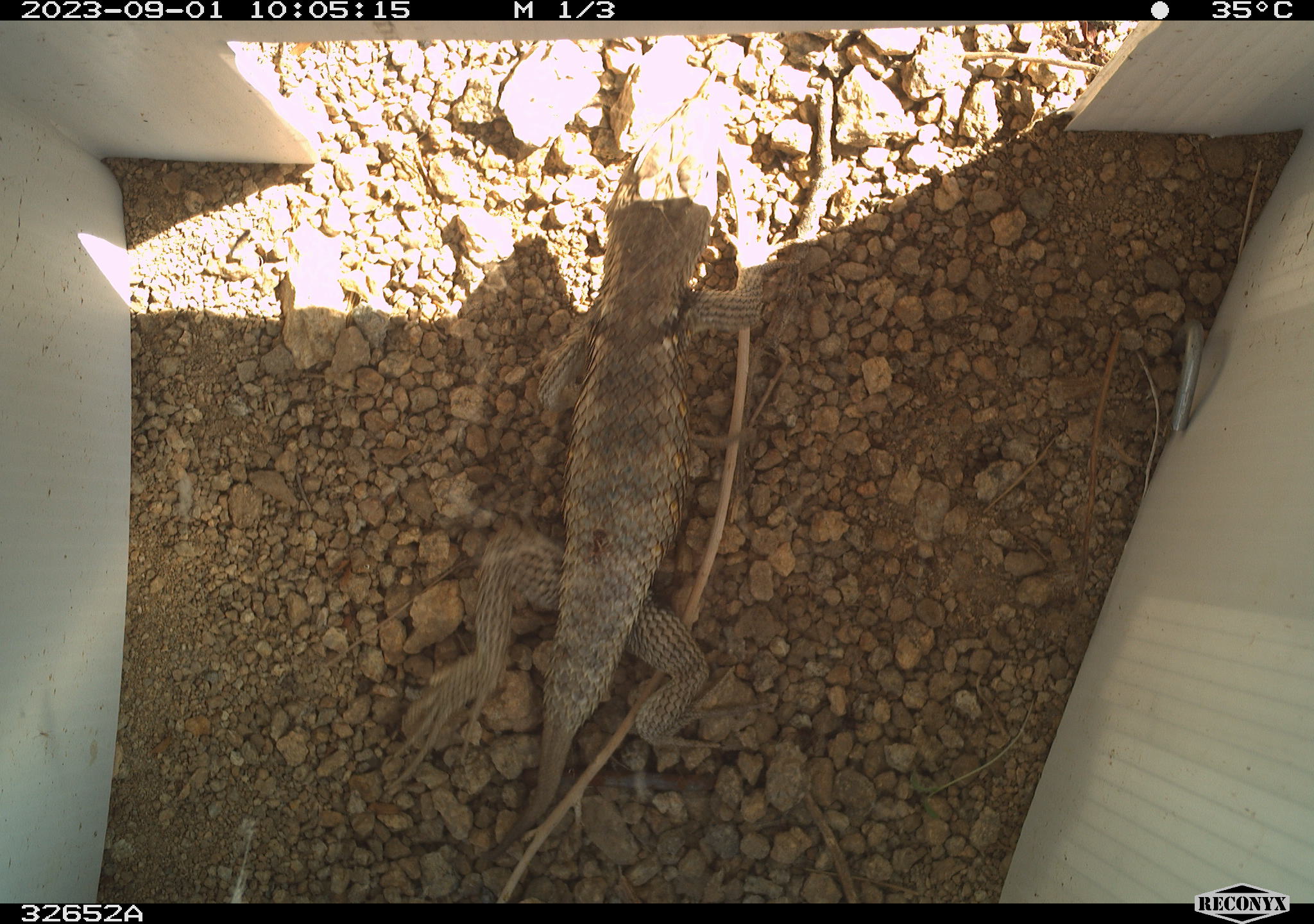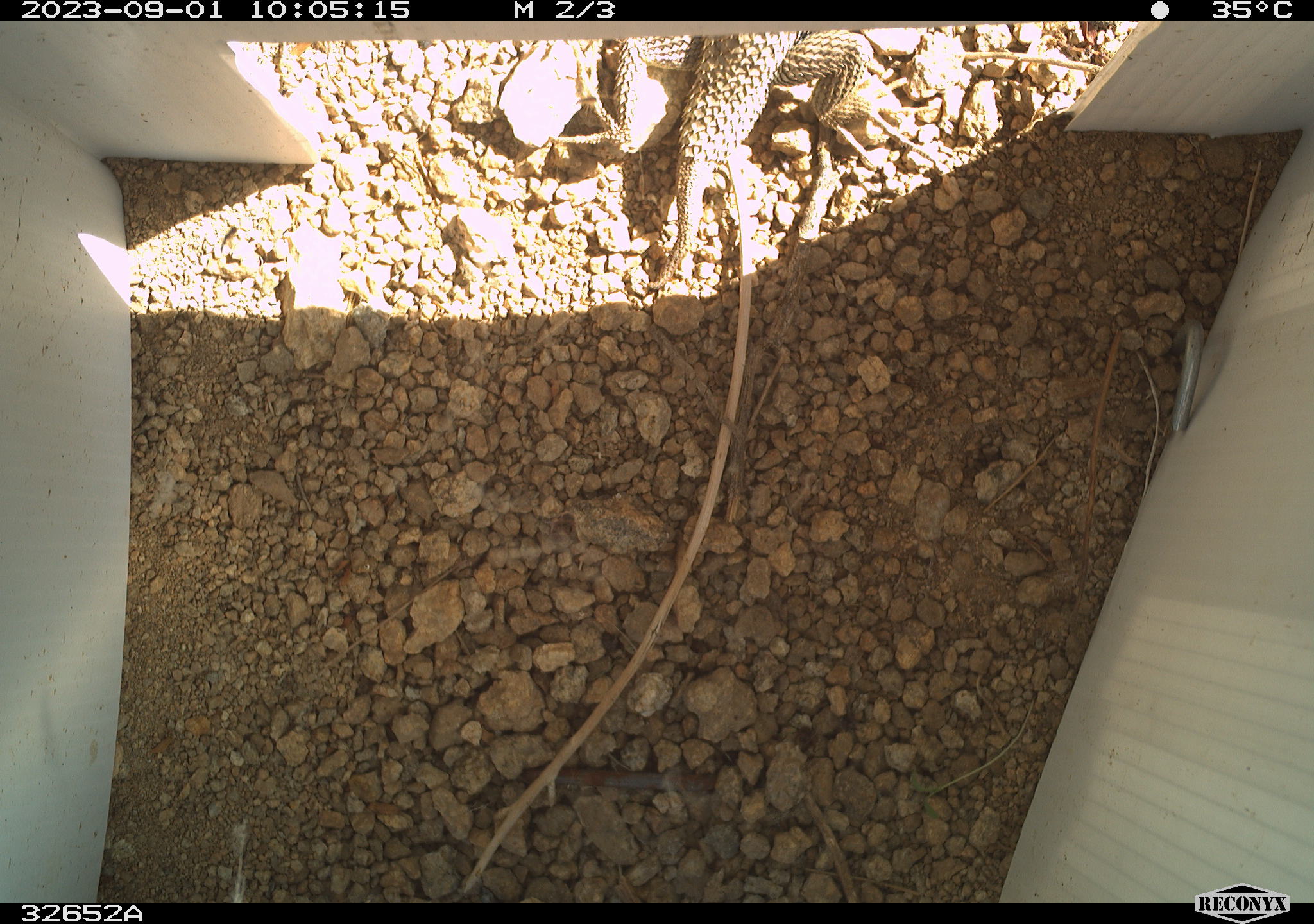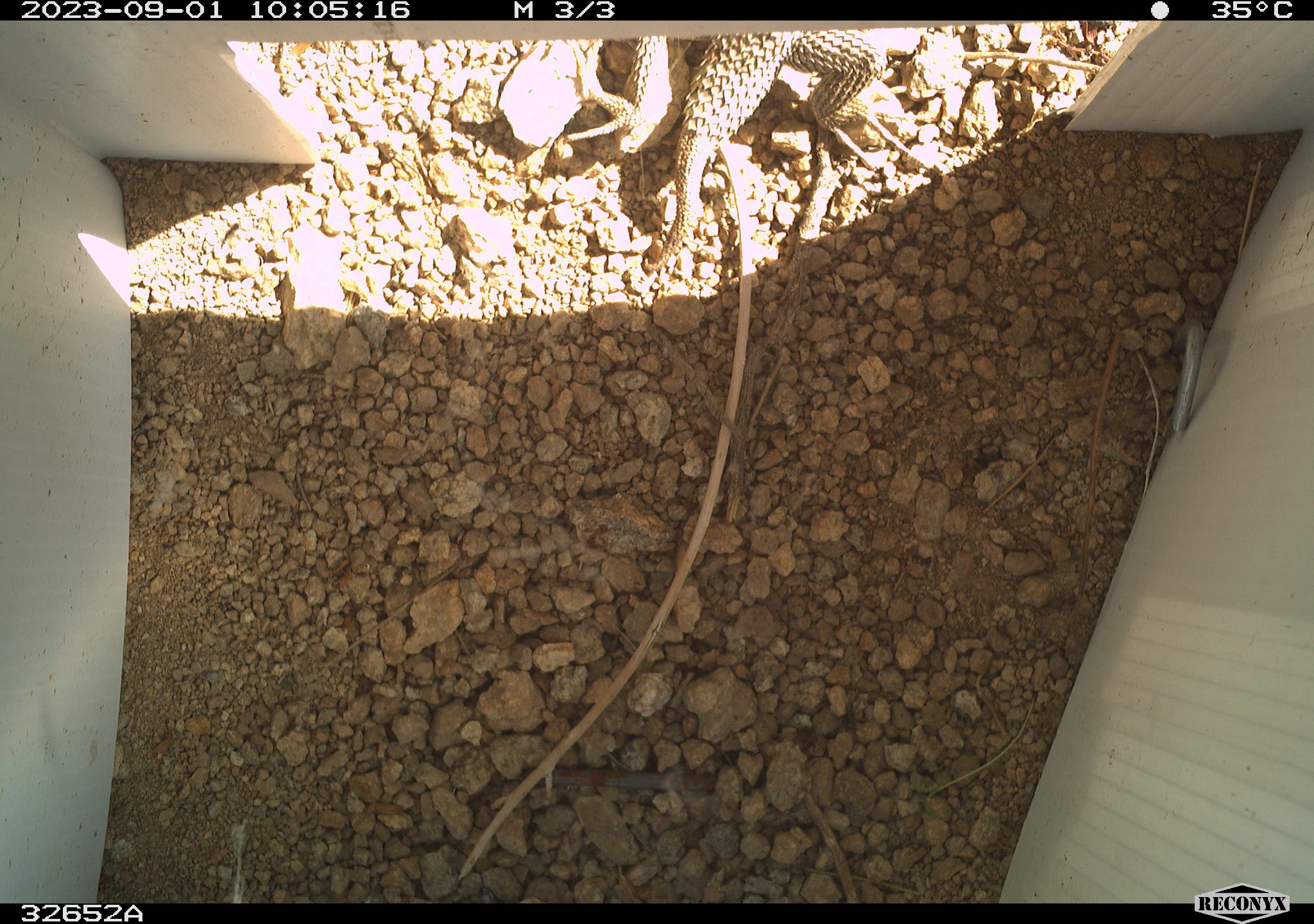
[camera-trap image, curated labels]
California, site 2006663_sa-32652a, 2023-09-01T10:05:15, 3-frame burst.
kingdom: Animalia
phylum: Chordata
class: Reptilia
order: Squamata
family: Phrynosomatidae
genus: Sceloporus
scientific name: Sceloporus uniformis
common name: yellow-backed spiny lizard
Yellow-backed spiny lizard (Sceloporus uniformis).